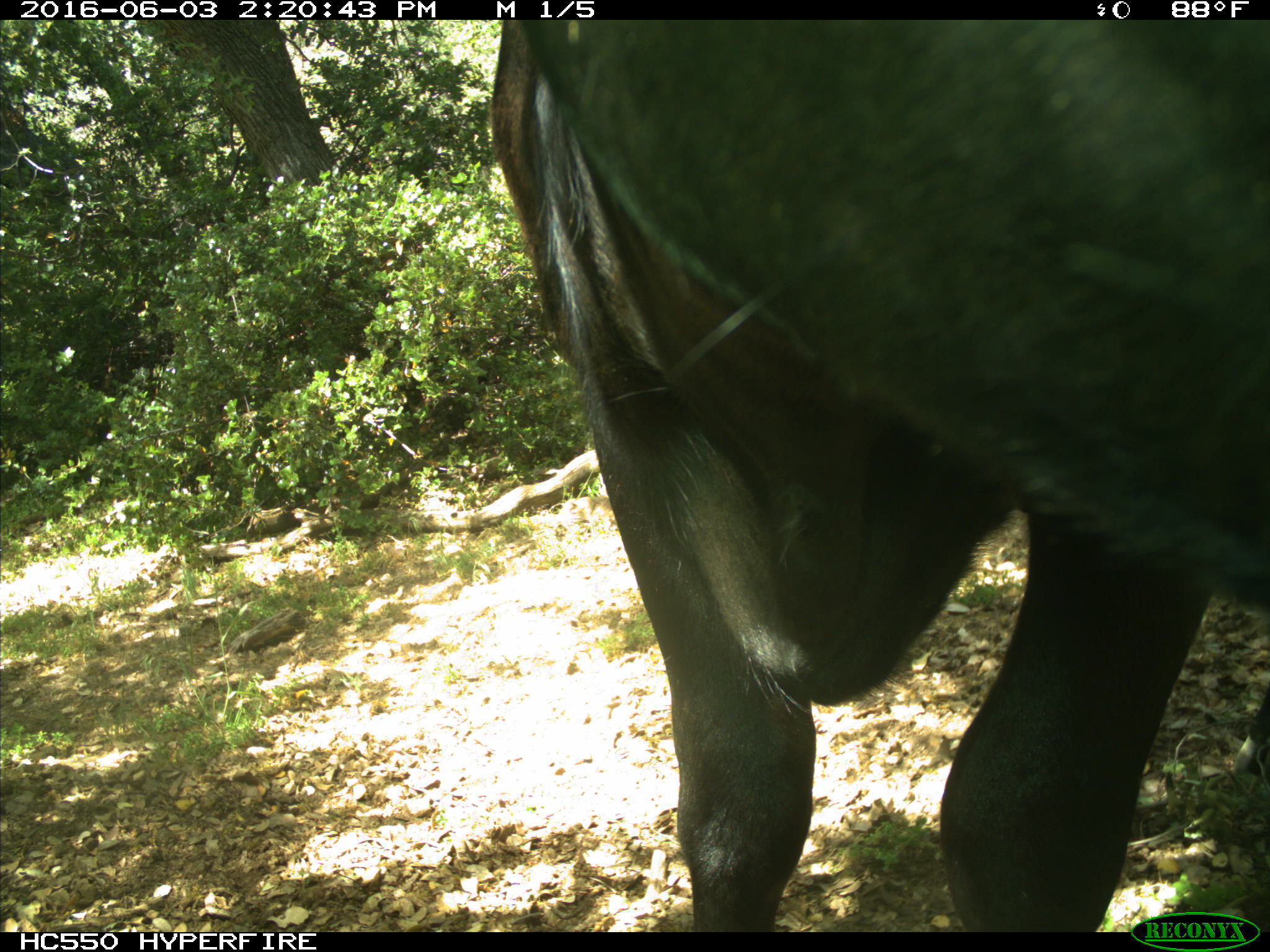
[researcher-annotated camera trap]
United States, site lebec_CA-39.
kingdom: Animalia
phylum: Chordata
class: Mammalia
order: Artiodactyla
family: Bovidae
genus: Bos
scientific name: Bos taurus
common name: domestic cow